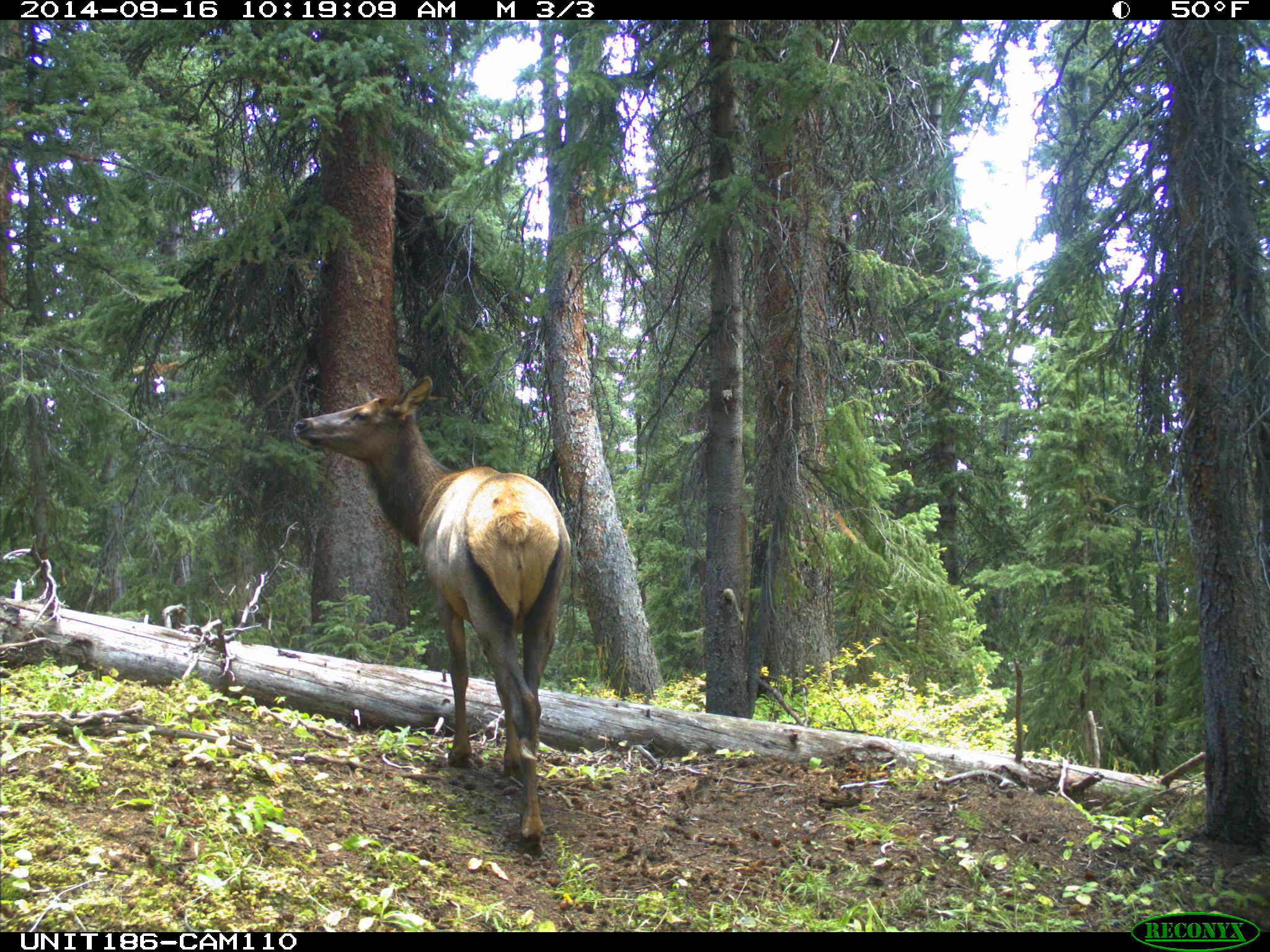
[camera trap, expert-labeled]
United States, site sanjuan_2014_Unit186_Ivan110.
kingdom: Animalia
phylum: Chordata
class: Mammalia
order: Artiodactyla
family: Cervidae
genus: Cervus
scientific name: Cervus elaphus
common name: red deer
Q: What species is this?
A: Cervus elaphus (red deer).